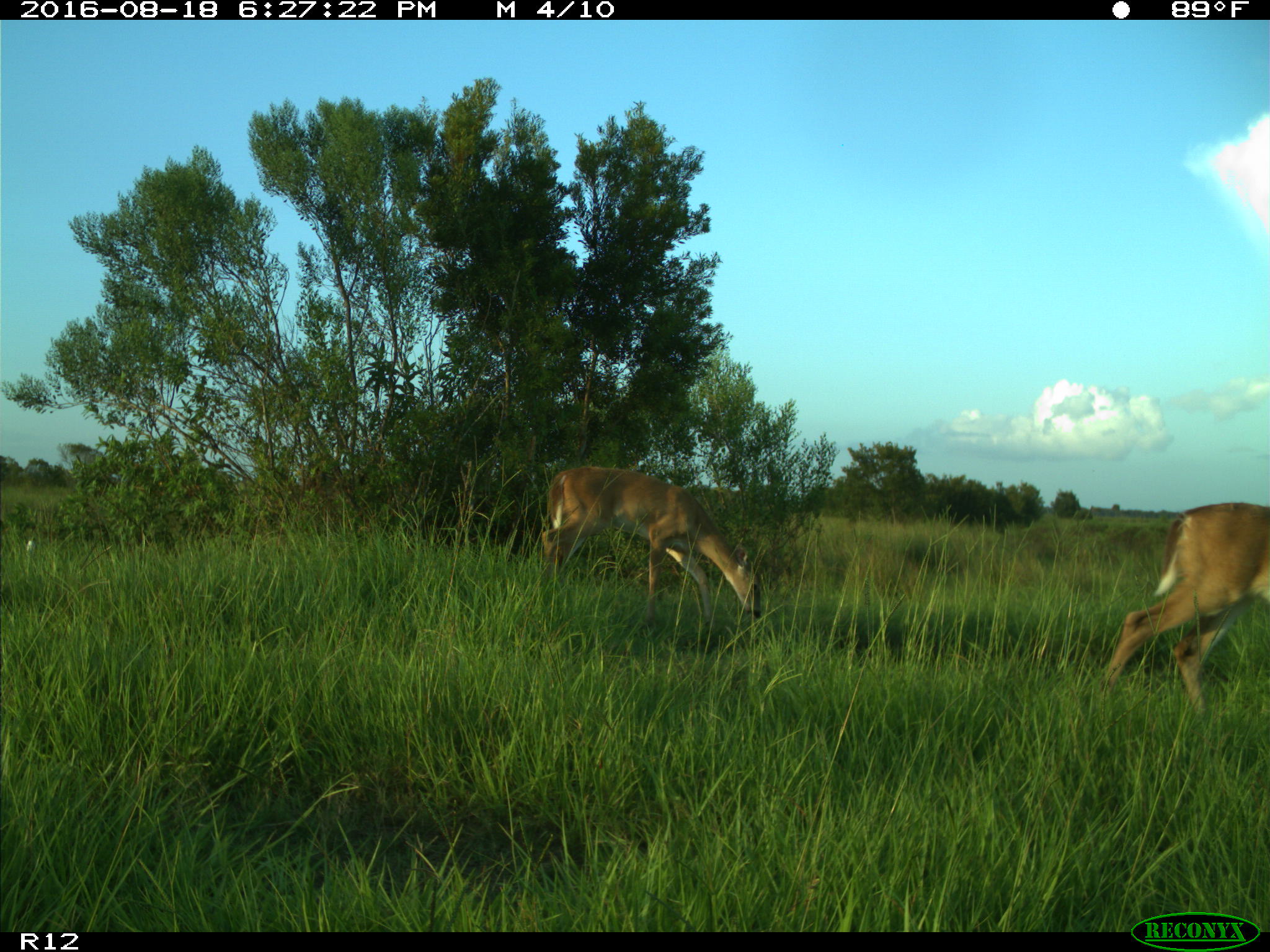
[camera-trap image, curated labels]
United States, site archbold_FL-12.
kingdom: Animalia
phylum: Chordata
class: Mammalia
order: Artiodactyla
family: Cervidae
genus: Odocoileus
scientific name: Odocoileus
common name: deer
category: unidentified deer